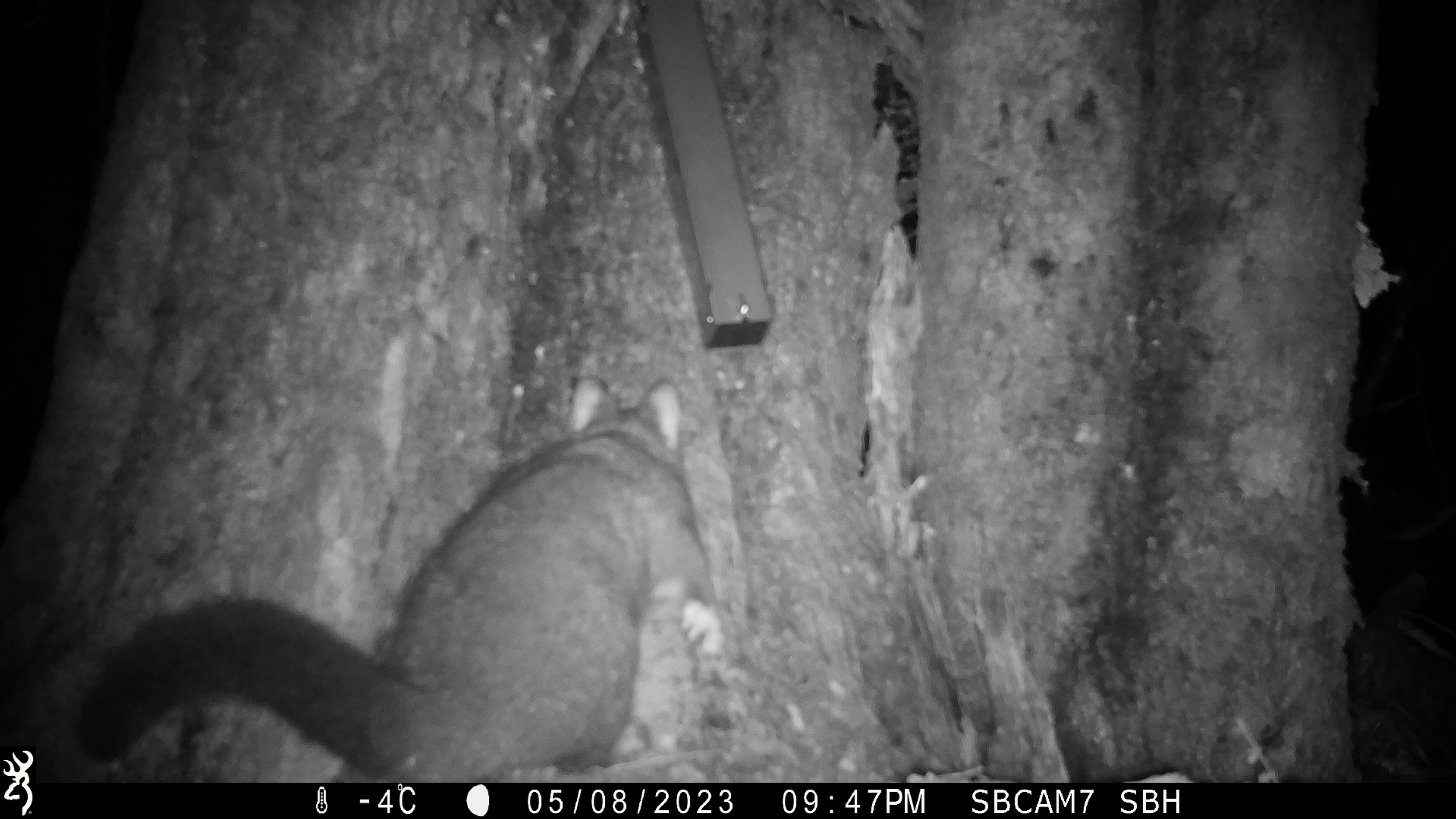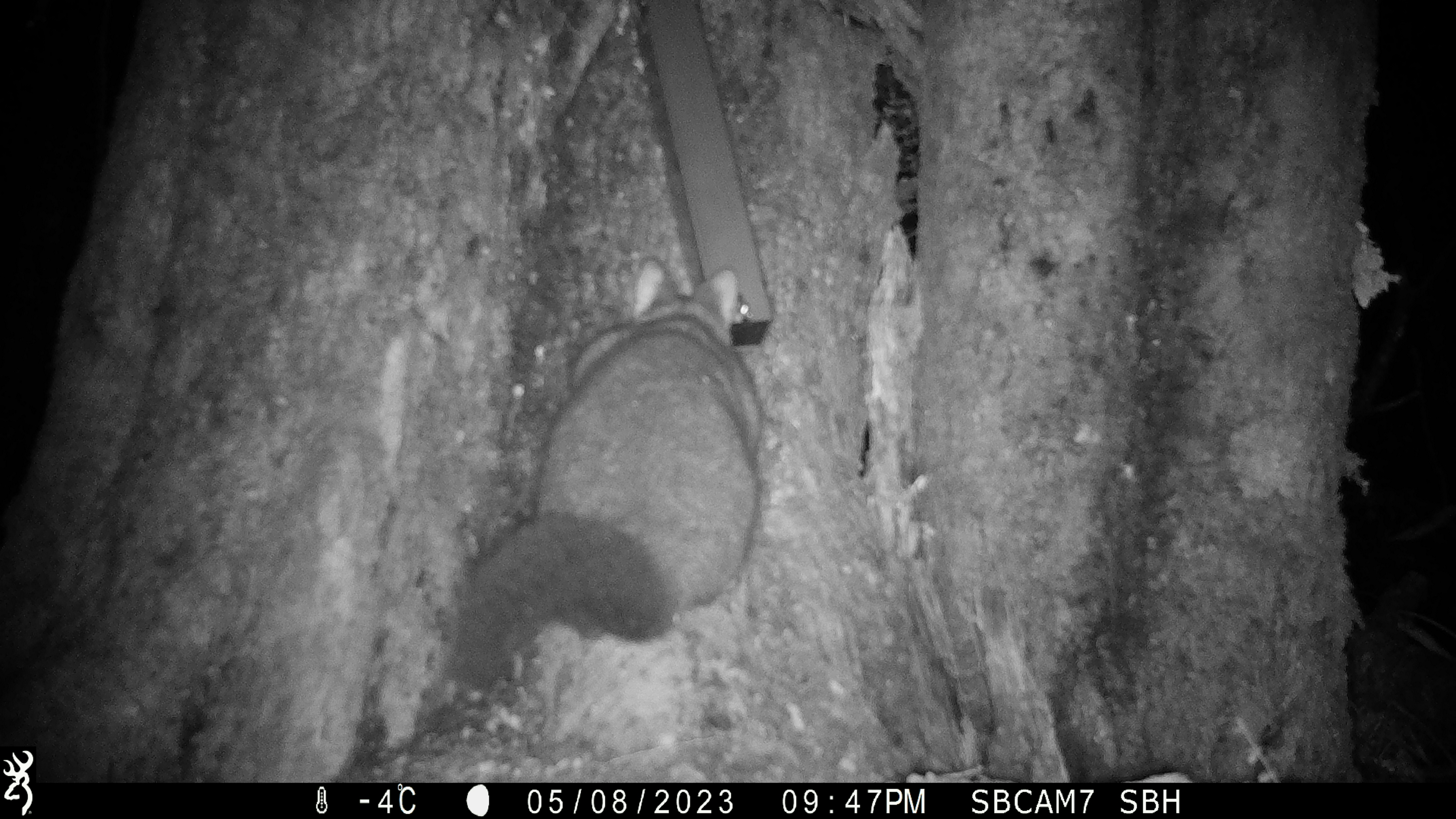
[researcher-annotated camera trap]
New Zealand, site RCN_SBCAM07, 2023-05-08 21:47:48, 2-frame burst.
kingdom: Animalia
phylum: Chordata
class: Mammalia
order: Diprotodontia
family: Phalangeridae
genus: Trichosurus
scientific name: Trichosurus vulpecula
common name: common brushtail possum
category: possum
Possum (common brushtail possum) (Trichosurus vulpecula).